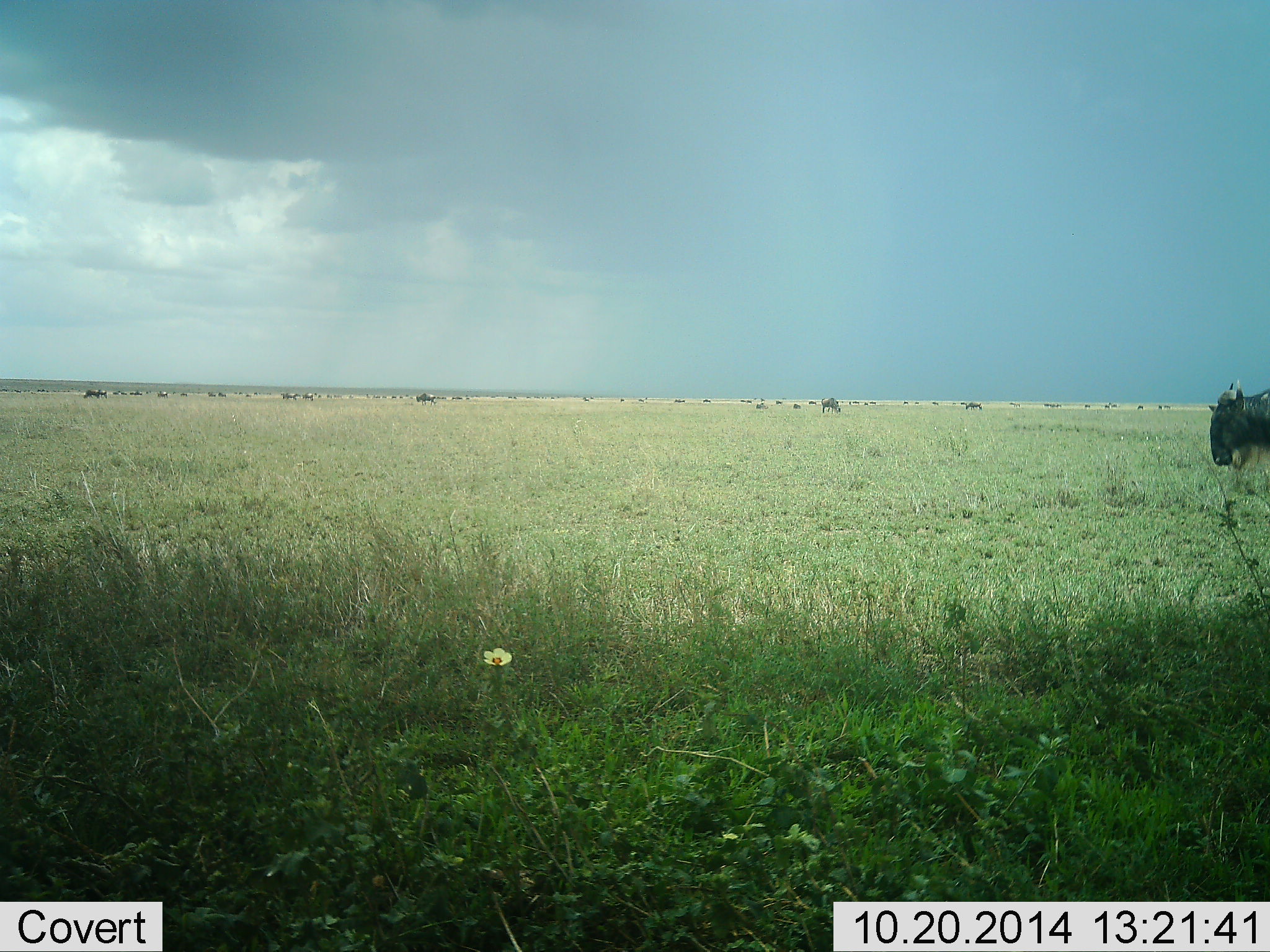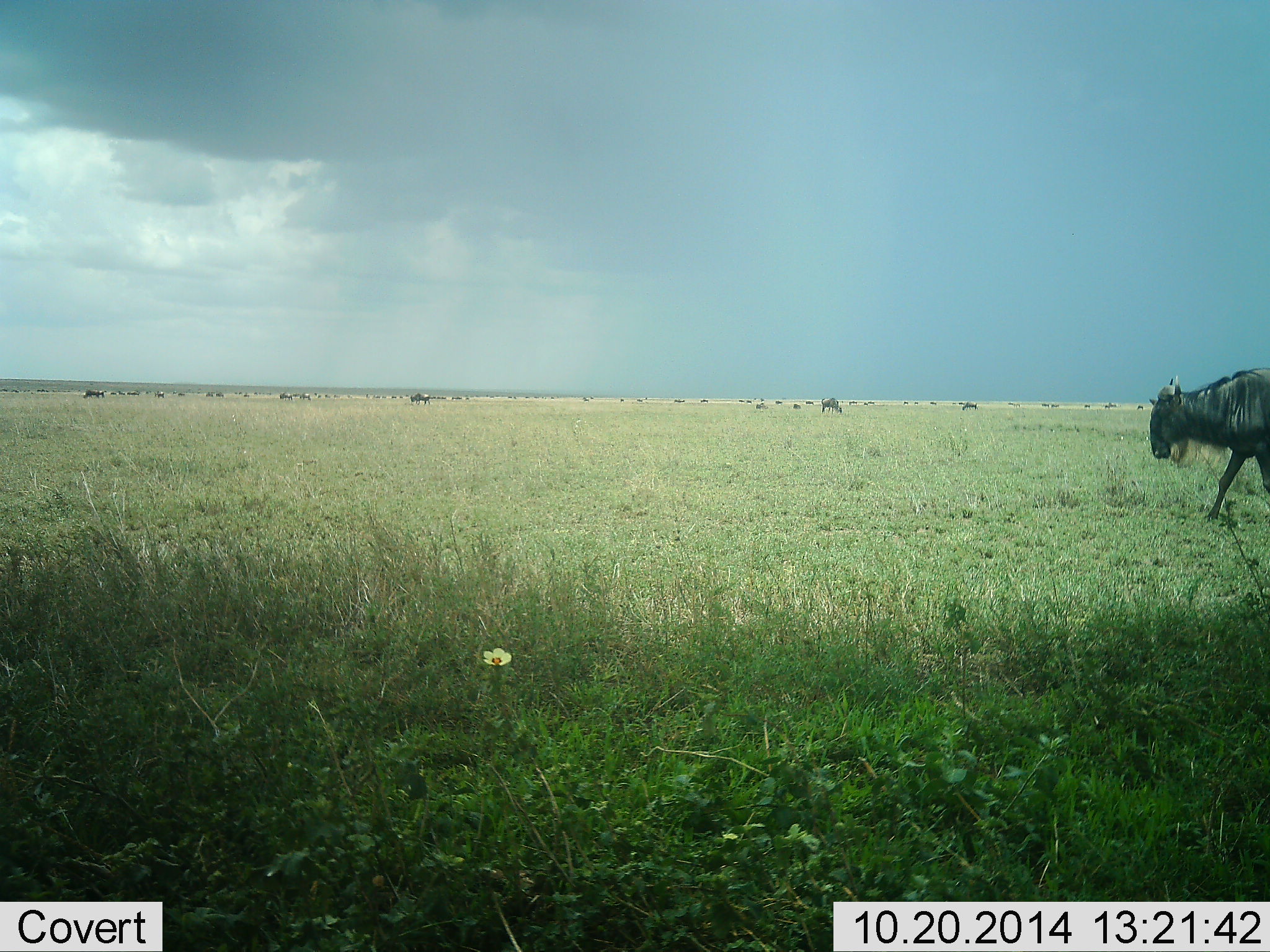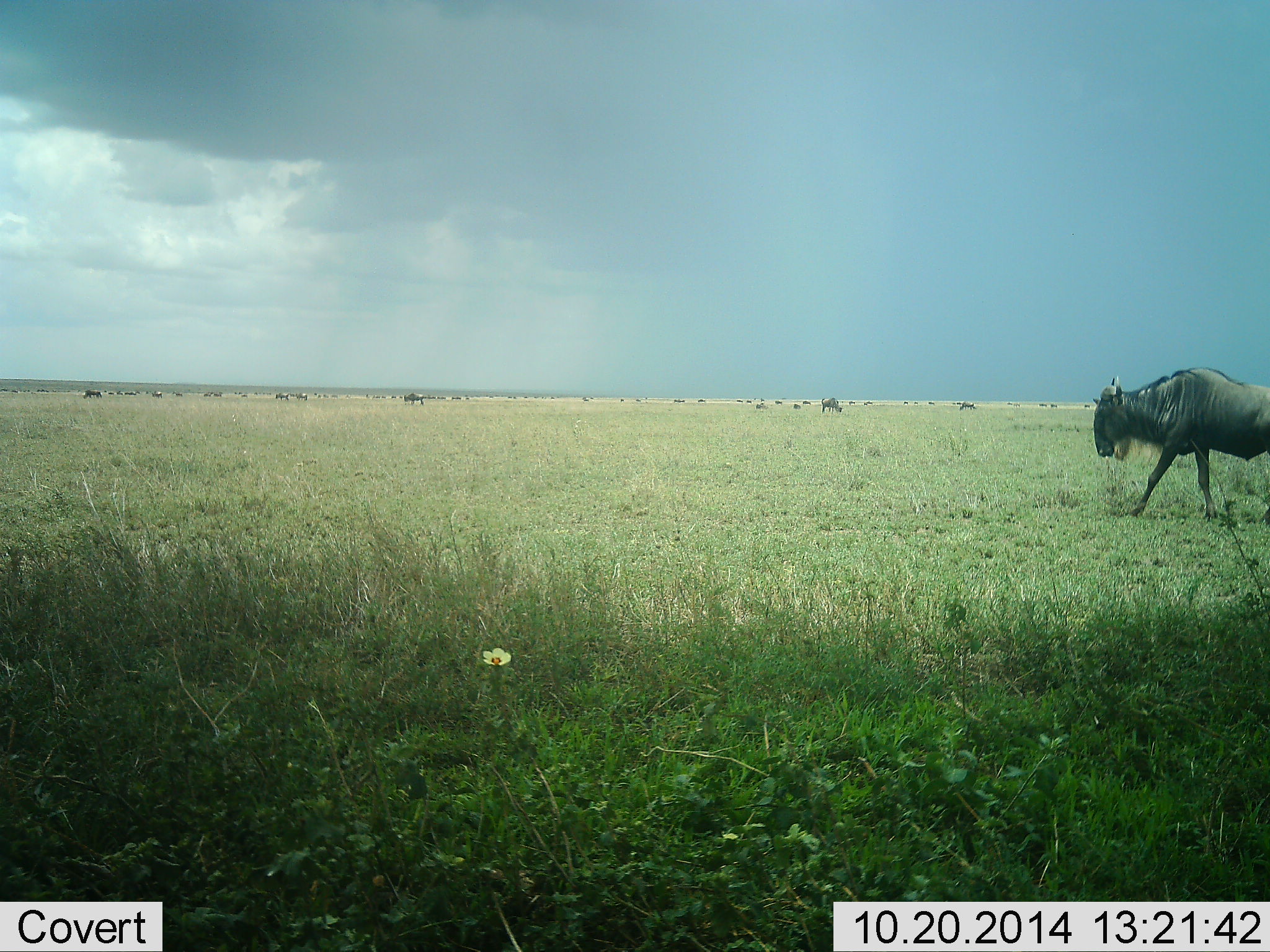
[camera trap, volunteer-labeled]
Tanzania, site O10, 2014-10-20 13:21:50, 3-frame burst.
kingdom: Animalia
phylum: Chordata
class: Mammalia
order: Artiodactyla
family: Bovidae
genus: Connochaetes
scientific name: Connochaetes taurinus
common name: blue wildebeest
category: wildebeest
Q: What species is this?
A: Wildebeest (blue wildebeest) (Connochaetes taurinus).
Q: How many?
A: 11-50.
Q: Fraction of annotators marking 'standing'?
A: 20%.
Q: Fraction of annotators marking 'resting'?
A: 0%.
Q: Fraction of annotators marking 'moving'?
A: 70%.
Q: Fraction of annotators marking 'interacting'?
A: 10%.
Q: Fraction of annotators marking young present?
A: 0%.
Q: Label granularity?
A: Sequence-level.